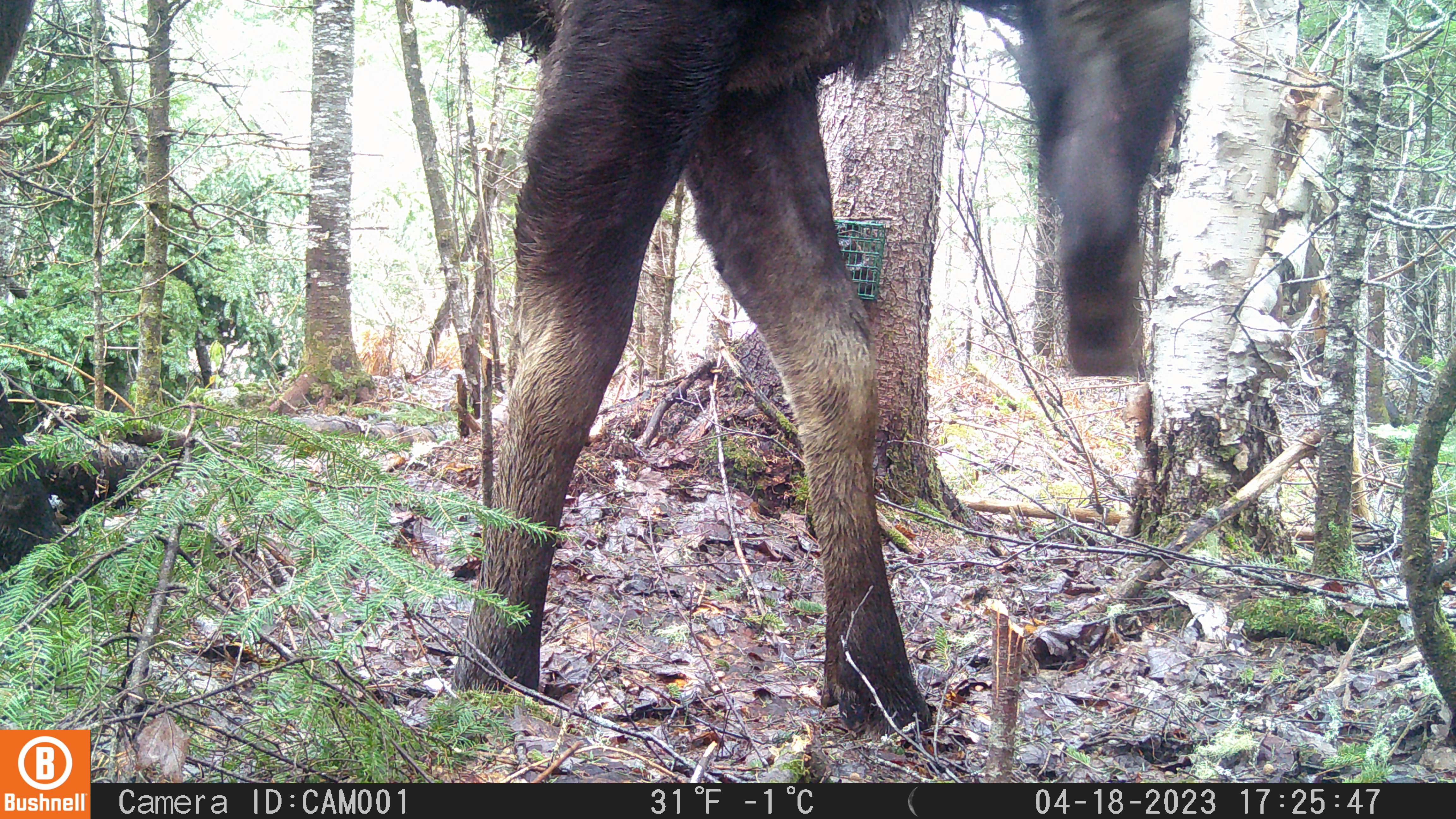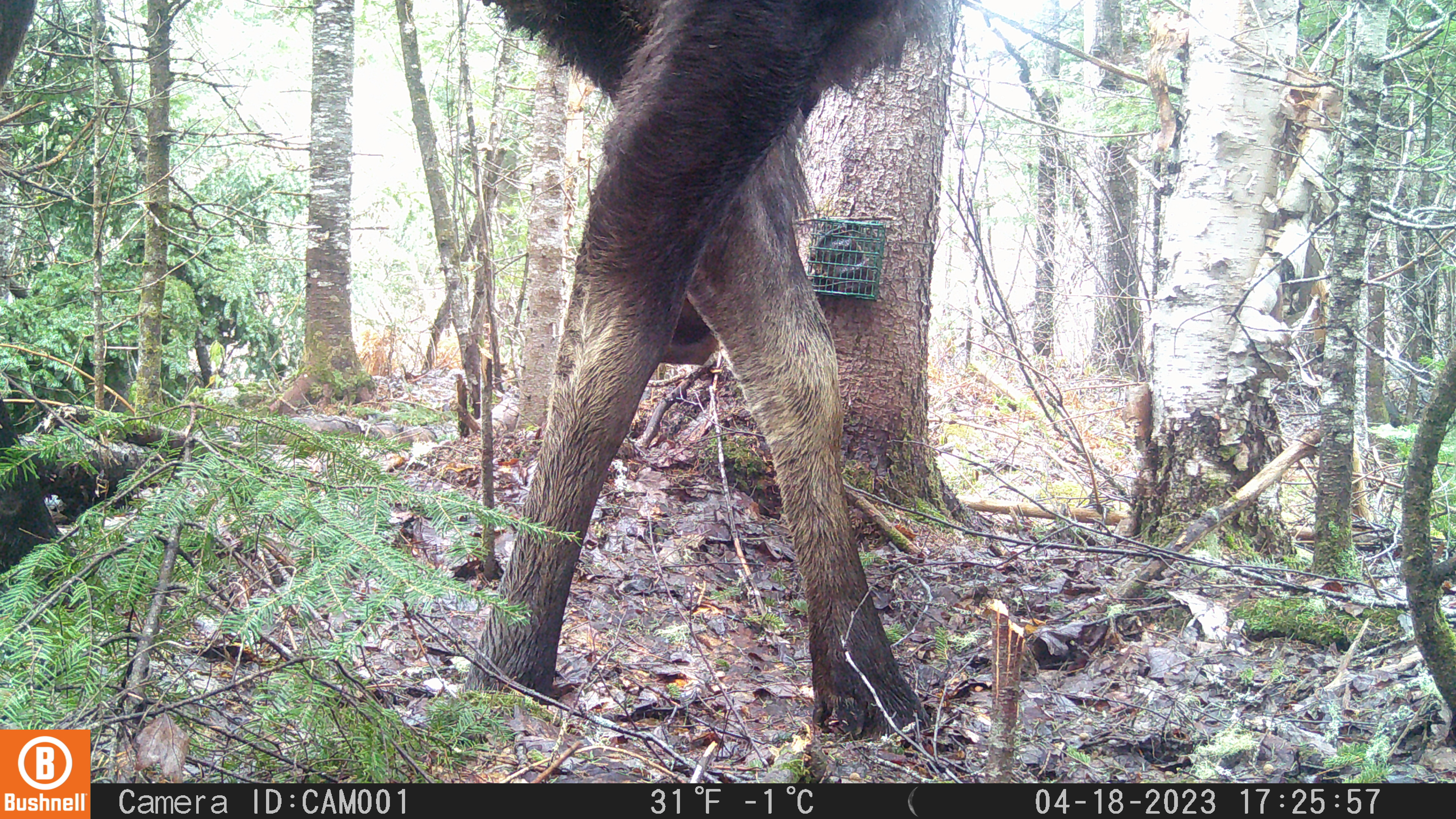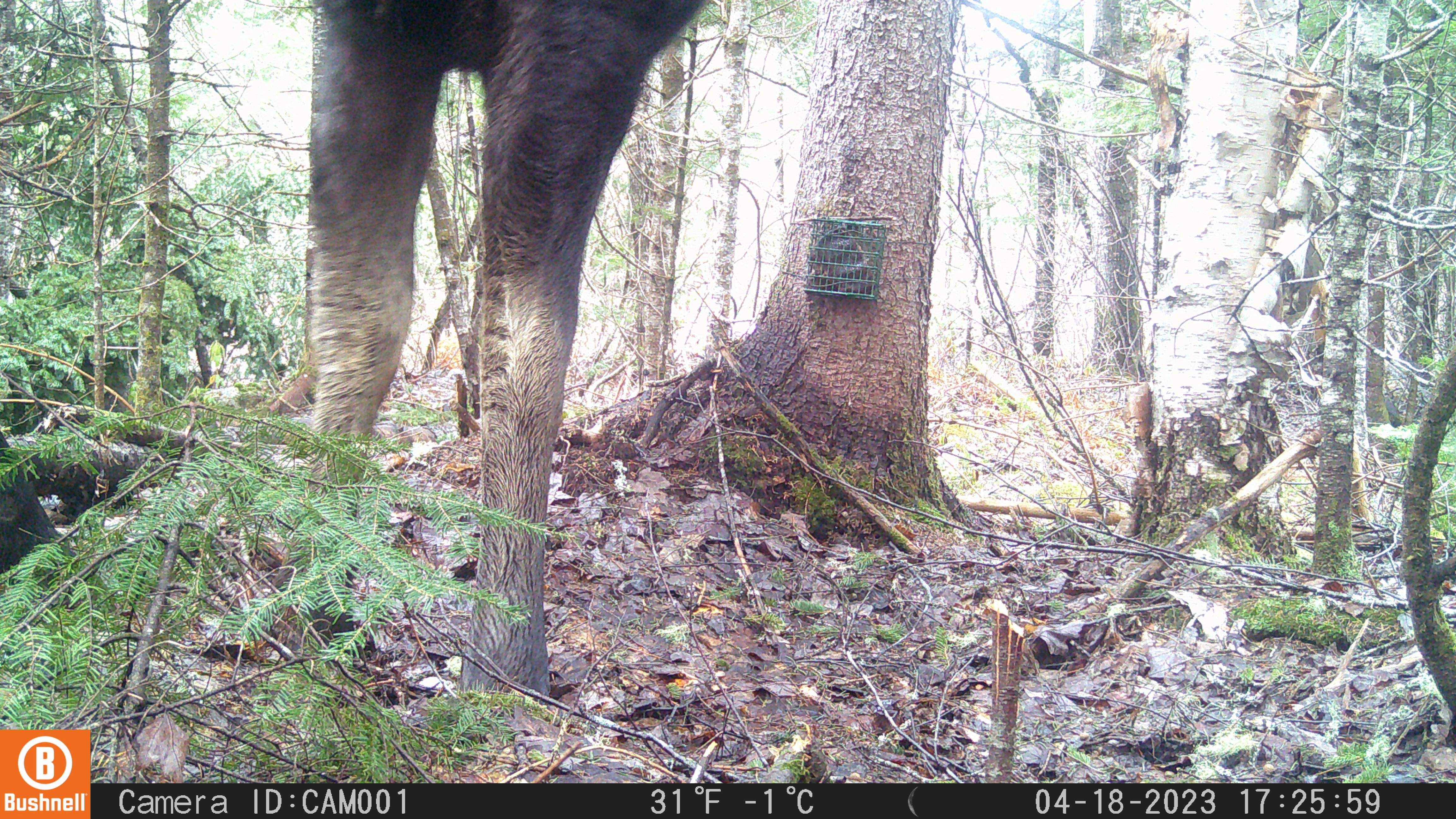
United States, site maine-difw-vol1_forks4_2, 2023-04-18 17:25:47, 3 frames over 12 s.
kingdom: Animalia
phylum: Chordata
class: Mammalia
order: Artiodactyla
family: Cervidae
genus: Alces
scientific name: Alces alces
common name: moose